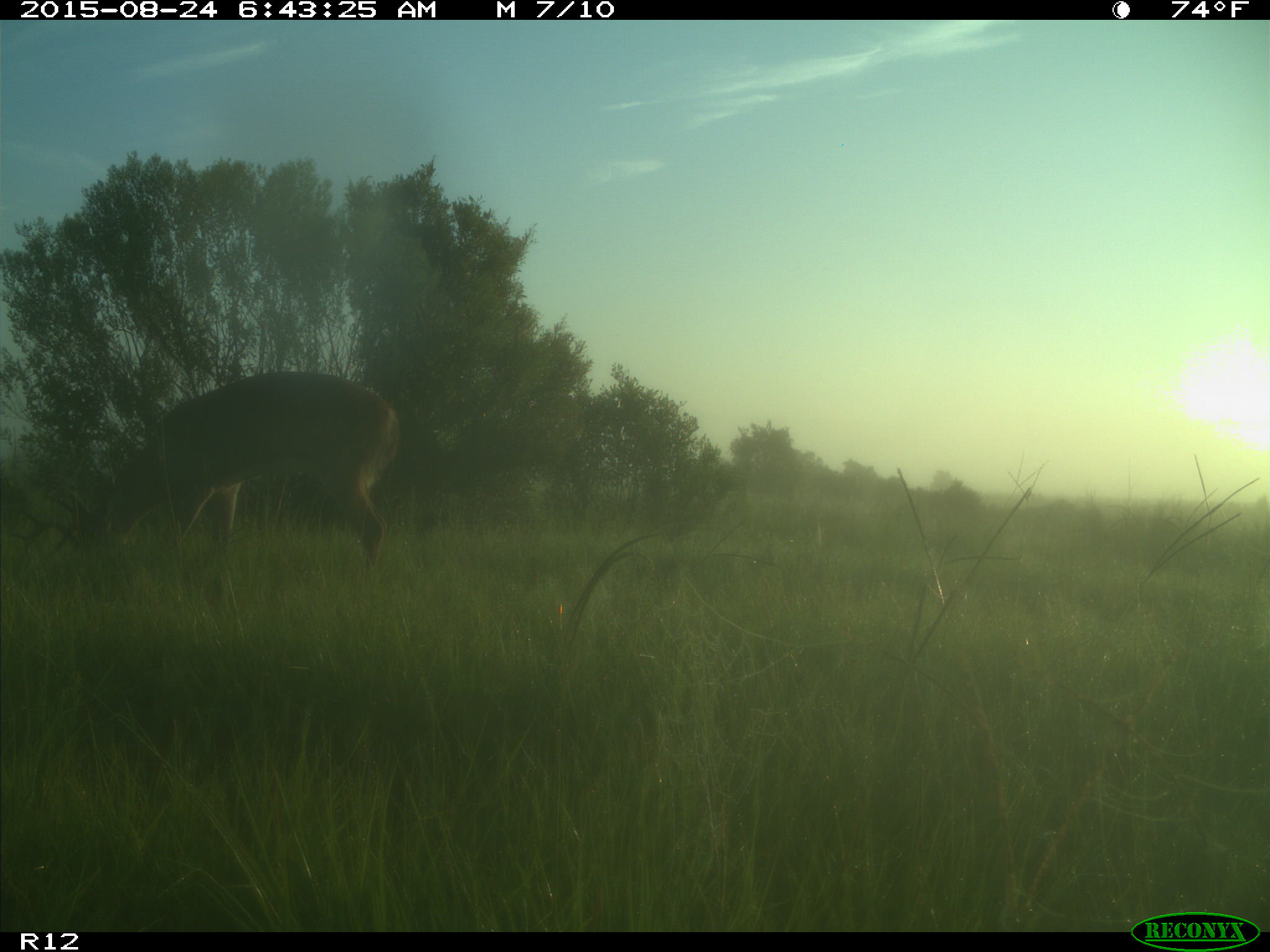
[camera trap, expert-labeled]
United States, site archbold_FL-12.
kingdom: Animalia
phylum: Chordata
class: Mammalia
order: Artiodactyla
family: Cervidae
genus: Odocoileus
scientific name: Odocoileus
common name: deer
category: unidentified deer